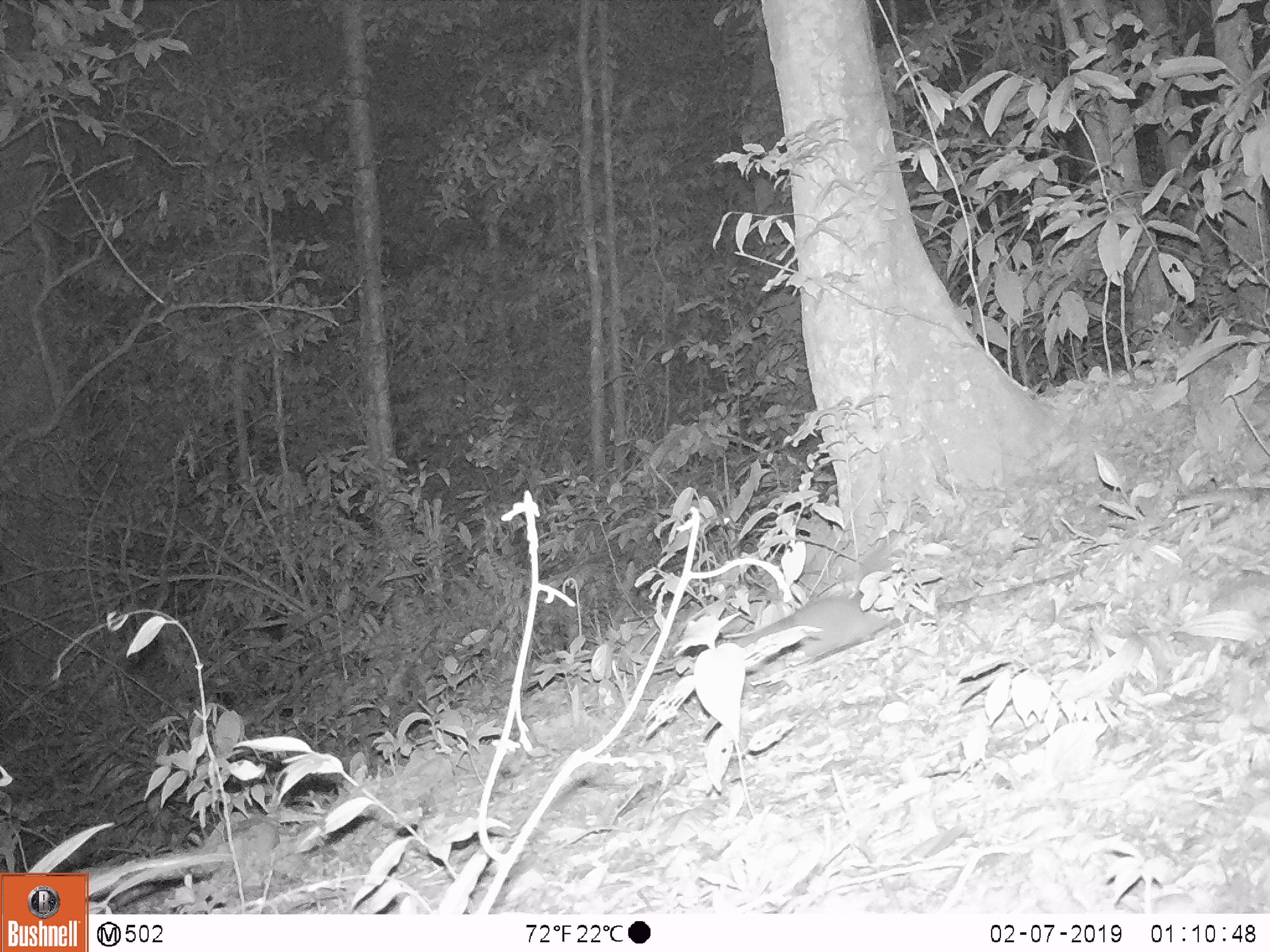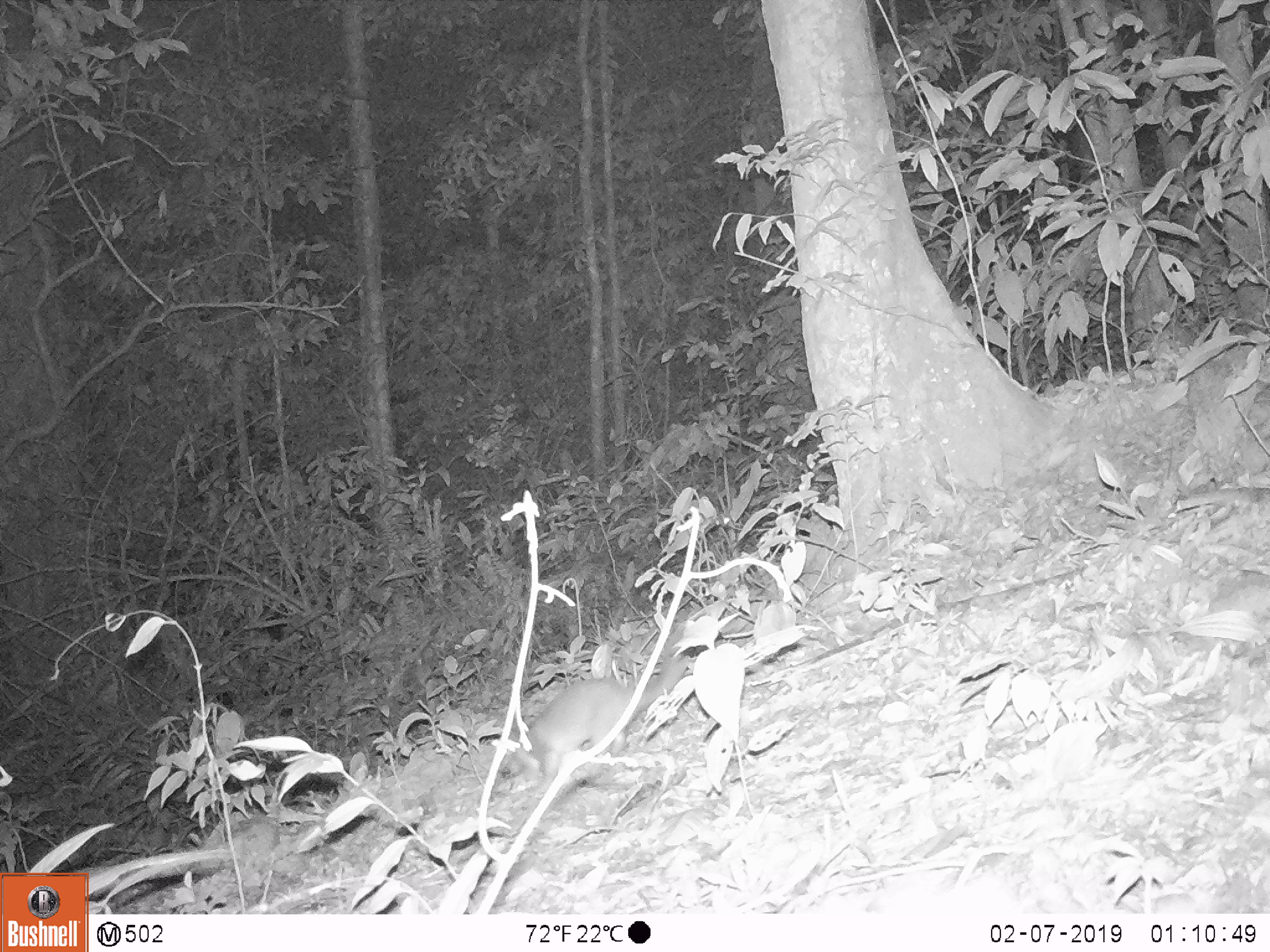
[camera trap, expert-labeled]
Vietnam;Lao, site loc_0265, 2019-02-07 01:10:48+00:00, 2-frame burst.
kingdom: Animalia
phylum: Chordata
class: Mammalia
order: Carnivora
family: Mustelidae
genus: Melogale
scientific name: Melogale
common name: ferret badger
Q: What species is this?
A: Ferret badger (Melogale).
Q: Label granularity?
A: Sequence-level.